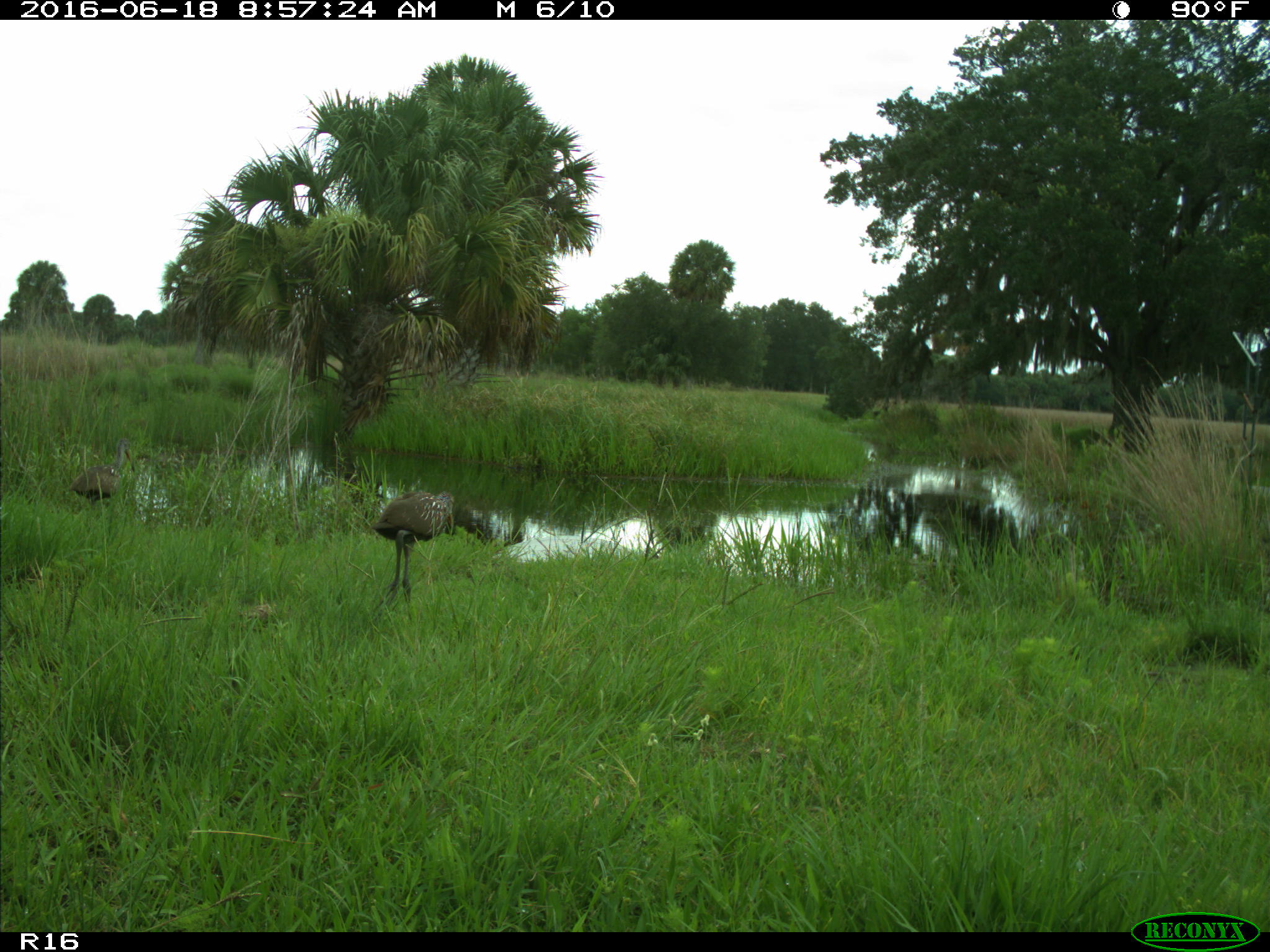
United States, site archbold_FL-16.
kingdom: Animalia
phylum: Chordata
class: Aves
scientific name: Aves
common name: birds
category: unidentified bird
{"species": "unidentified bird (birds) (Aves)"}